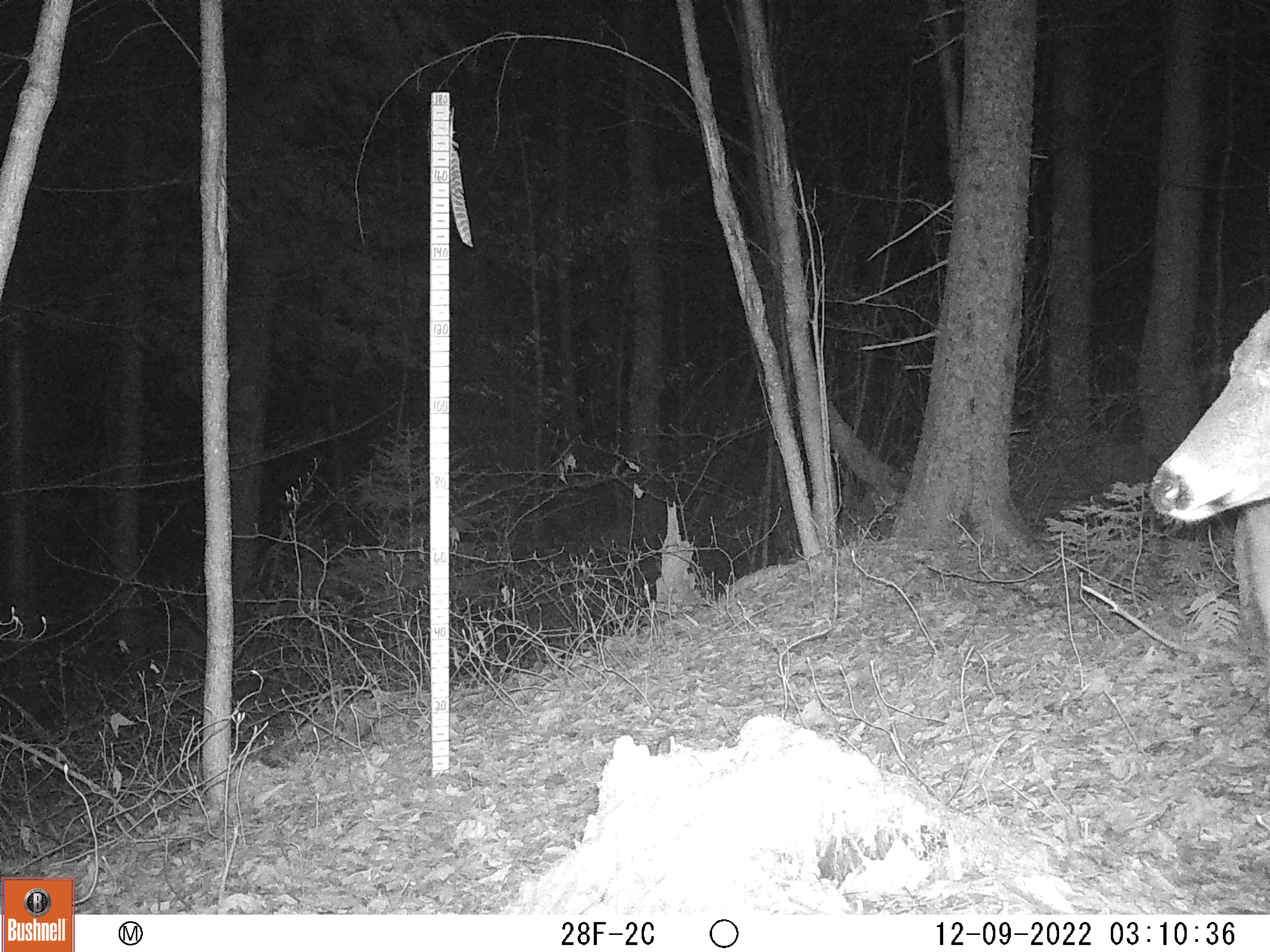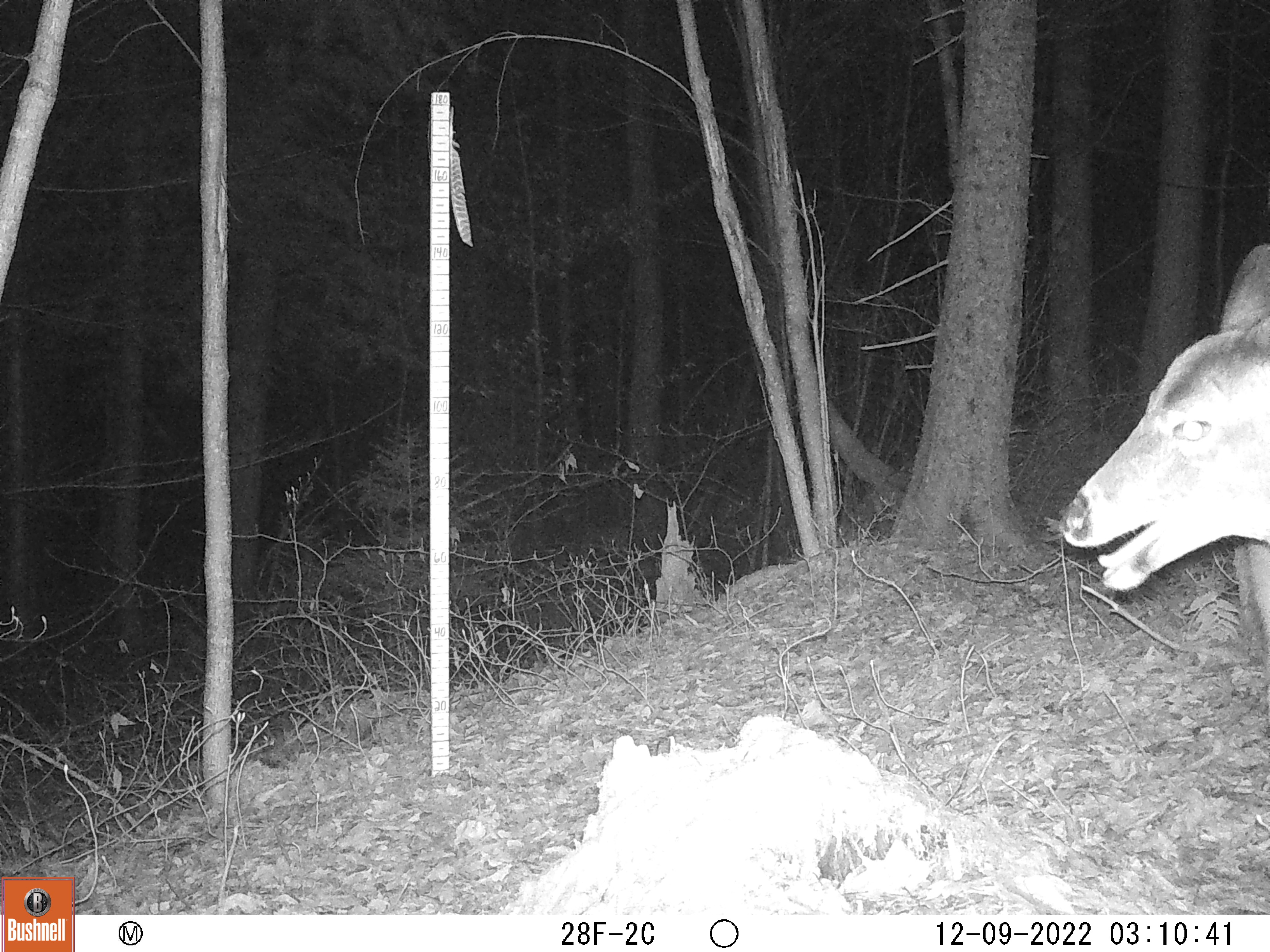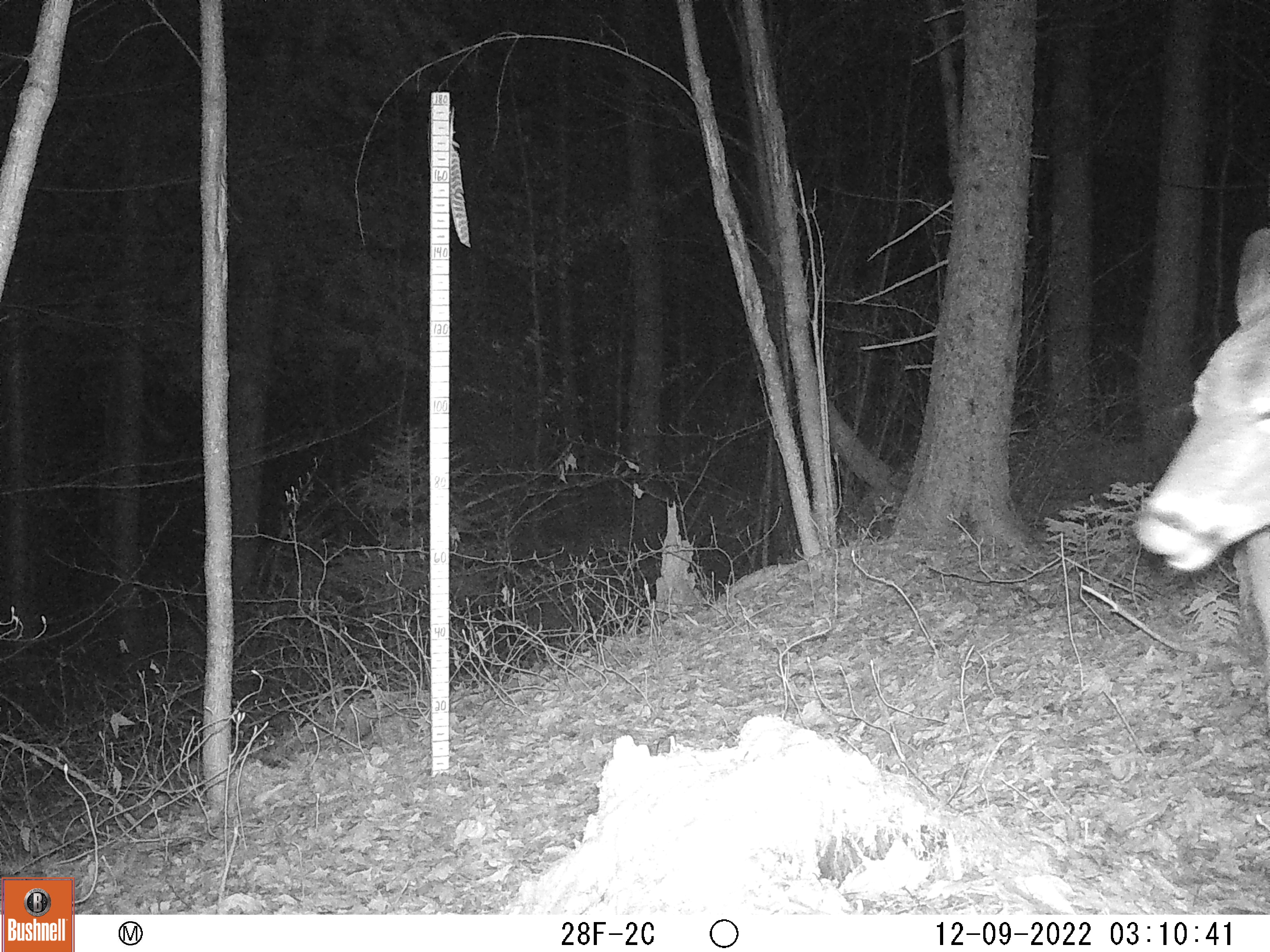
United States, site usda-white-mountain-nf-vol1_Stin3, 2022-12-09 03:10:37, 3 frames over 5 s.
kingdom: Animalia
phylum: Chordata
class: Mammalia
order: Artiodactyla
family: Cervidae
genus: Odocoileus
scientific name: Odocoileus virginianus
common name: white-tailed deer